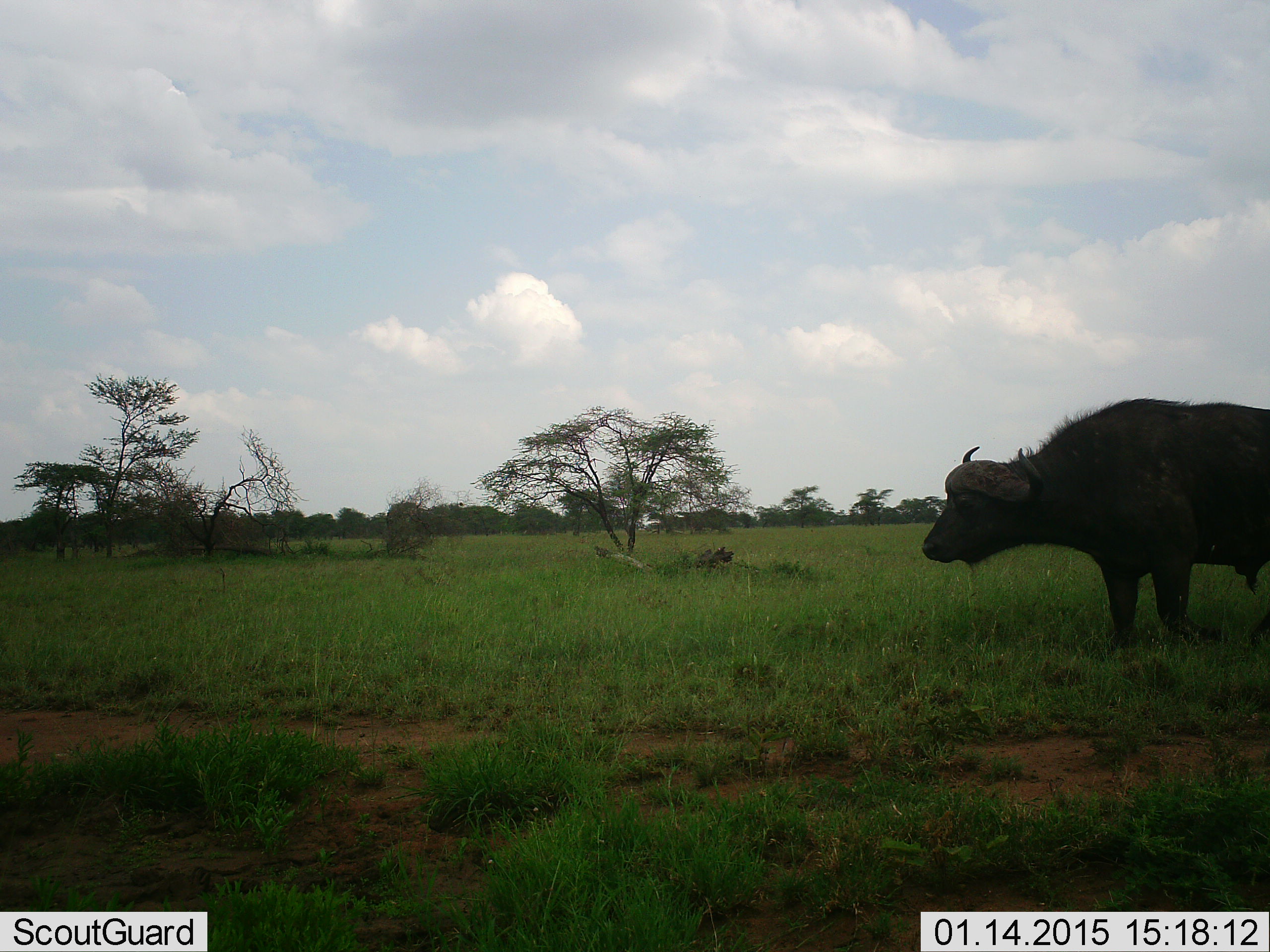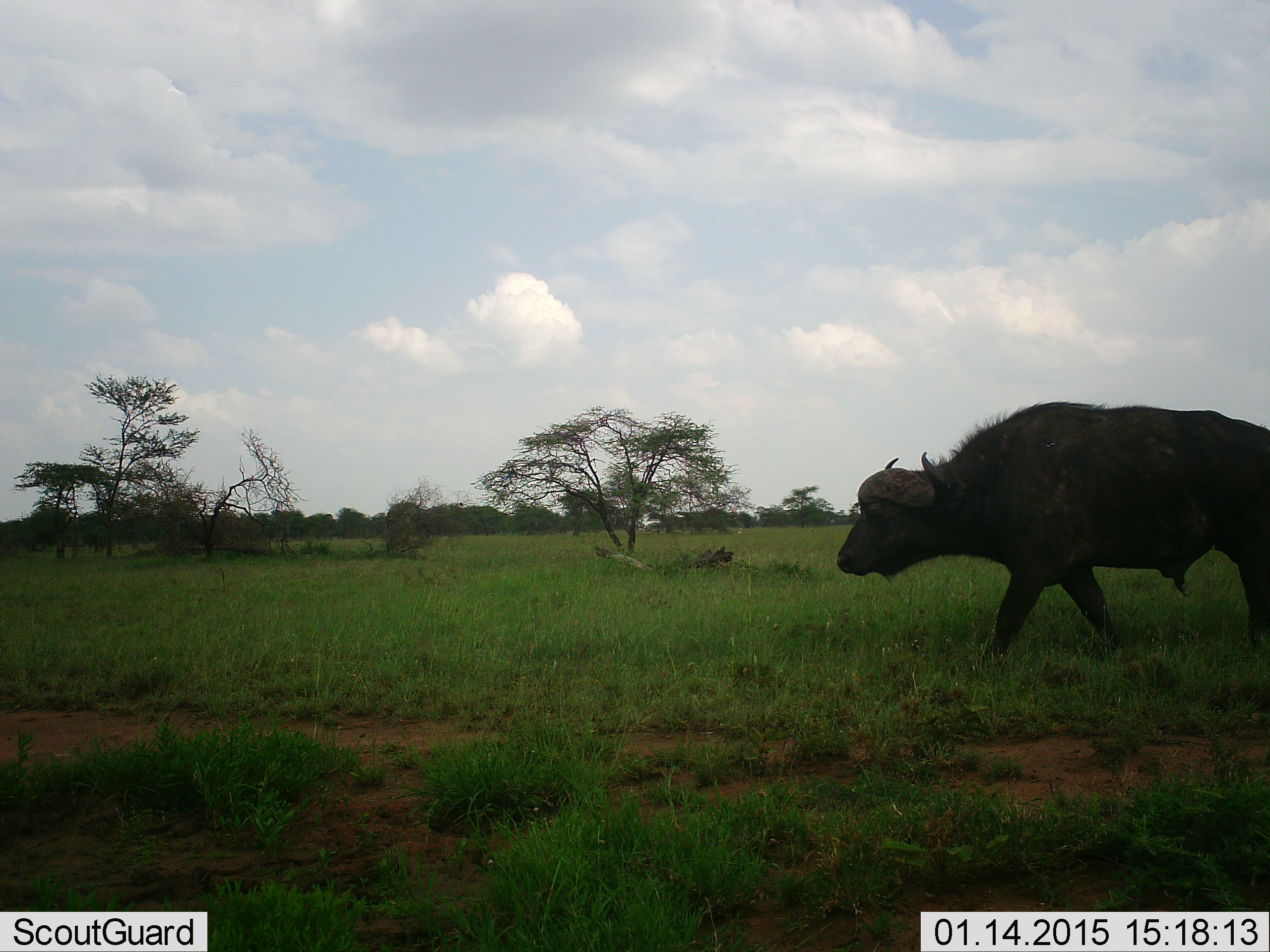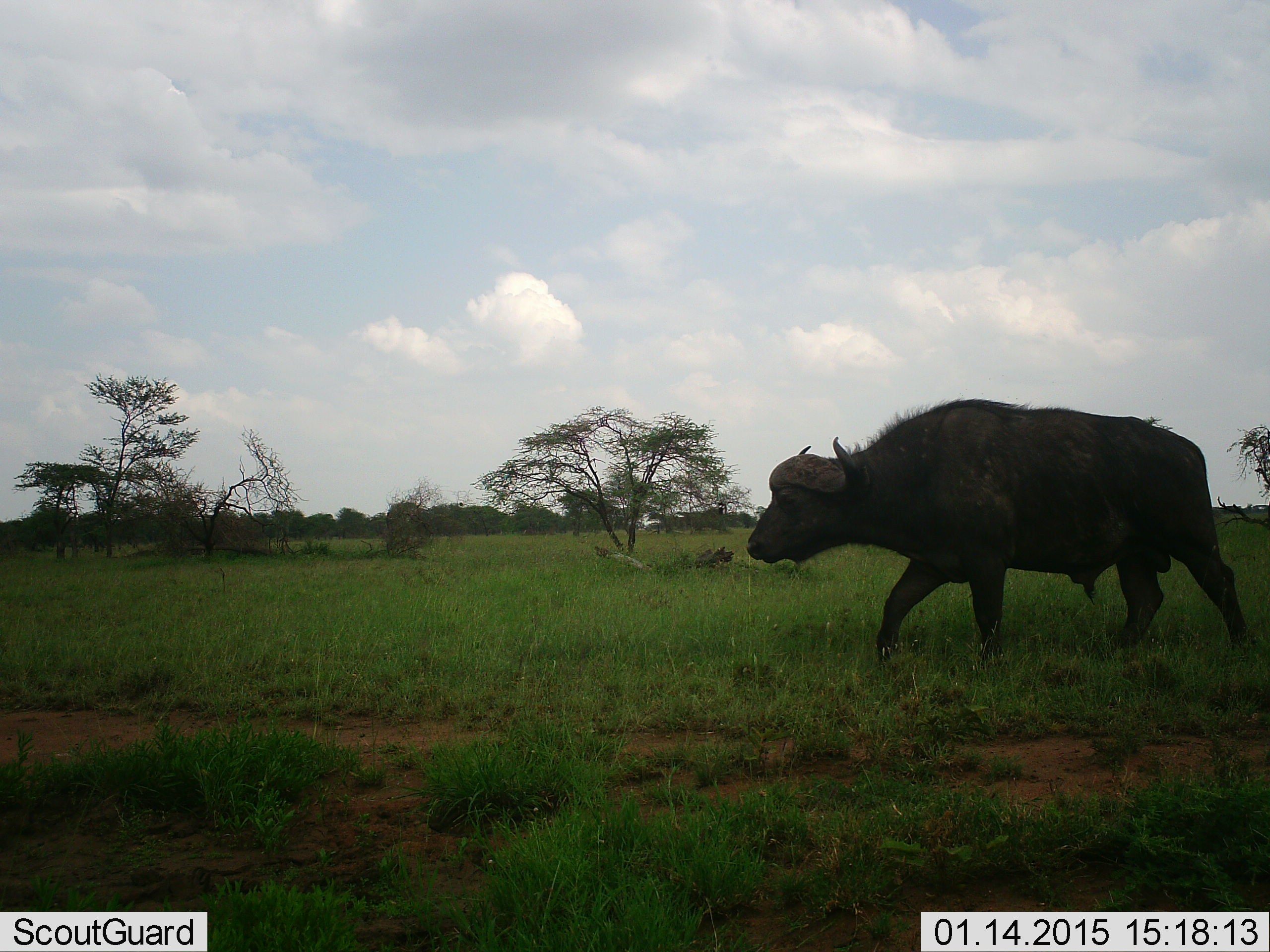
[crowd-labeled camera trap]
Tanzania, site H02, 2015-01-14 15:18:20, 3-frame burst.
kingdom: Animalia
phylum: Chordata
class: Mammalia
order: Artiodactyla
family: Bovidae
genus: Syncerus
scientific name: Syncerus caffer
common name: cape buffalo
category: buffalo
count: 1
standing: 0%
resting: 0%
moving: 100%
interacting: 0%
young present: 0%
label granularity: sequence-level